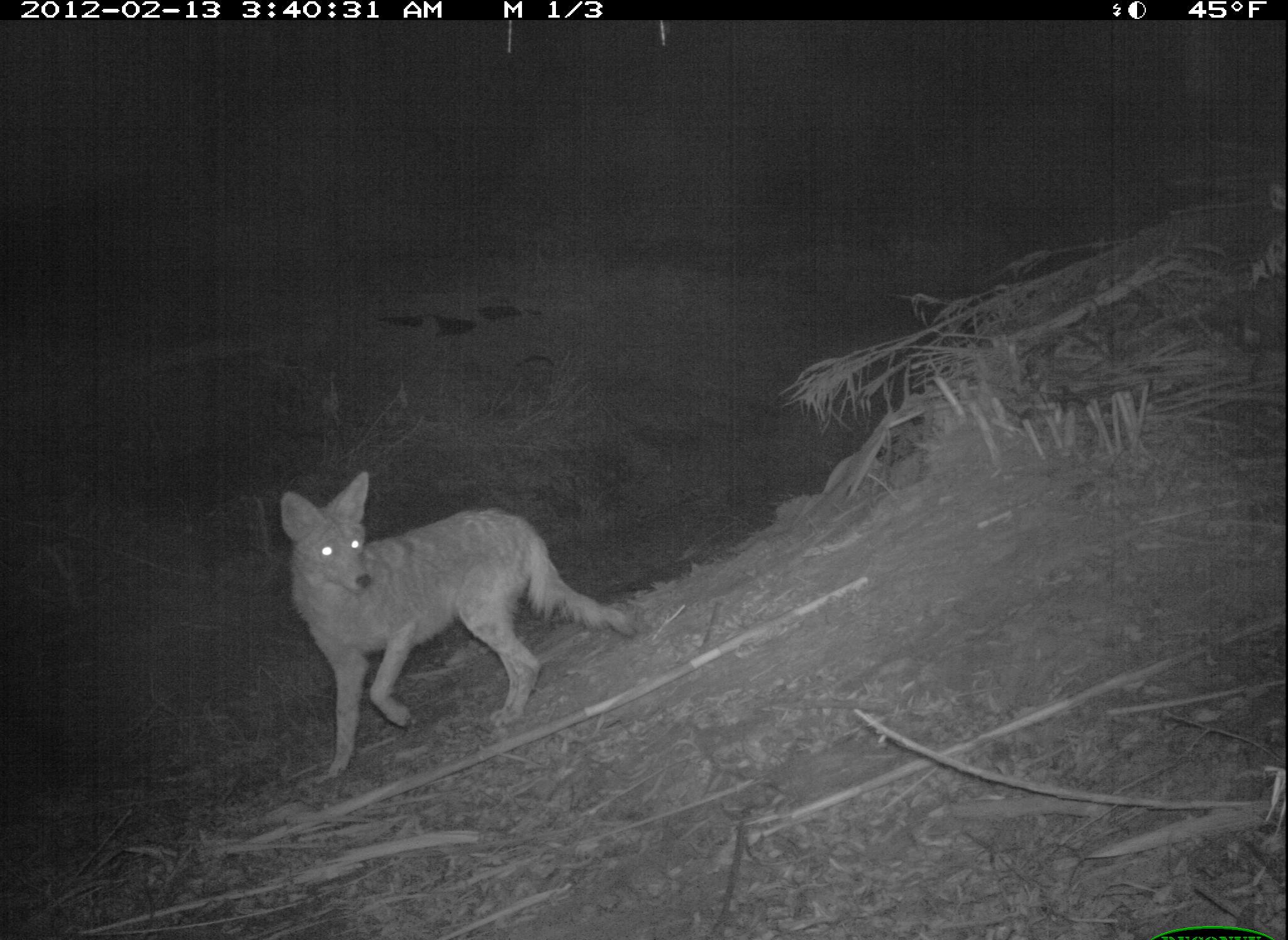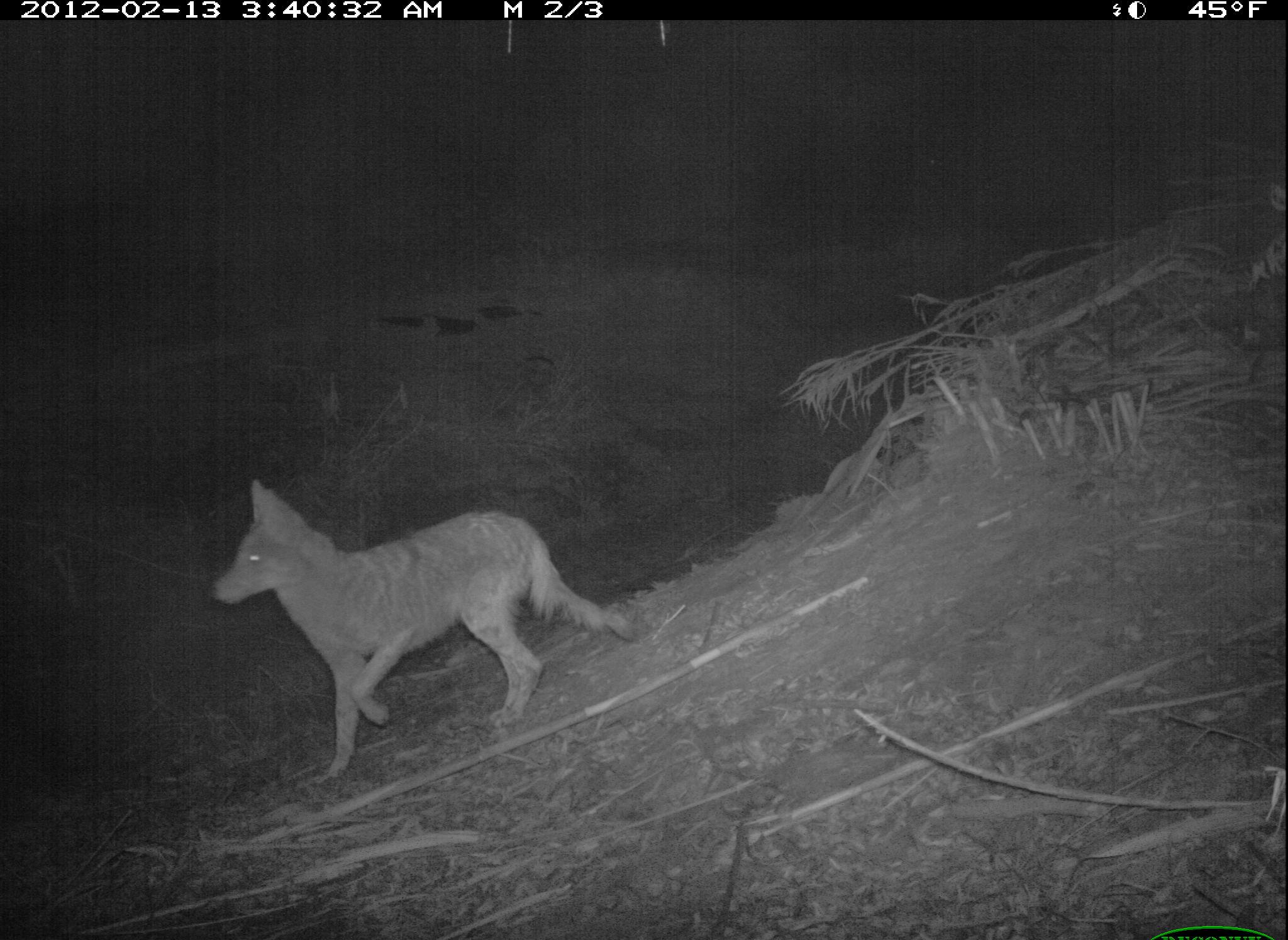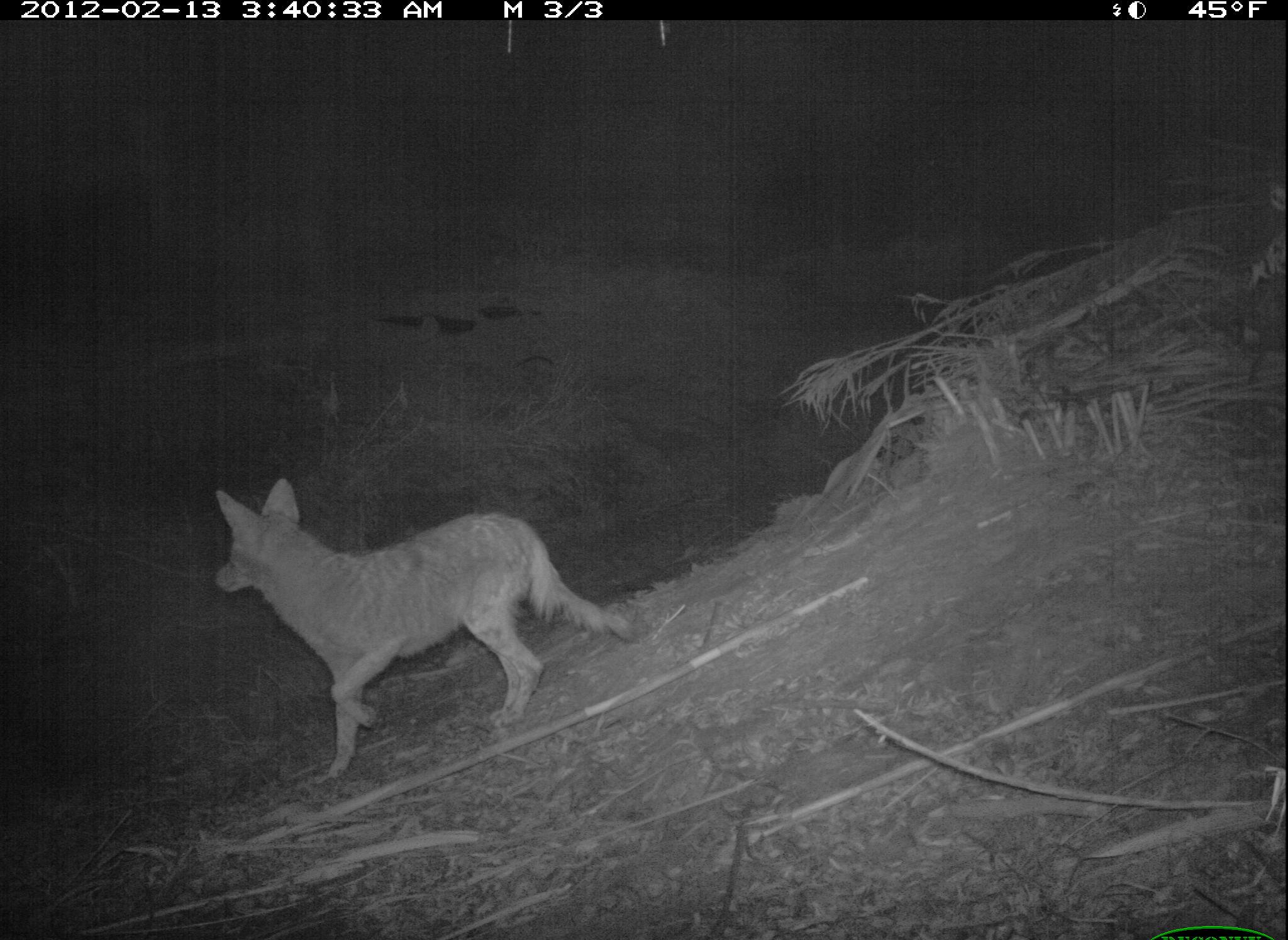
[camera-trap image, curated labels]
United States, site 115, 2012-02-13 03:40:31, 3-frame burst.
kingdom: Animalia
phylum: Chordata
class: Mammalia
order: Carnivora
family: Canidae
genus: Canis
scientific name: Canis latrans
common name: coyote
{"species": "coyote (Canis latrans)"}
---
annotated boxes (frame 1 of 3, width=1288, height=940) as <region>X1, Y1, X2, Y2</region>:
coyote: <region>259, 465, 641, 780</region>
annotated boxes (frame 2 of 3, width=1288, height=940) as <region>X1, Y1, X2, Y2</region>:
coyote: <region>204, 469, 646, 783</region>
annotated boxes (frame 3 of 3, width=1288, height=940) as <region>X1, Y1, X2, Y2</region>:
coyote: <region>203, 470, 630, 784</region>